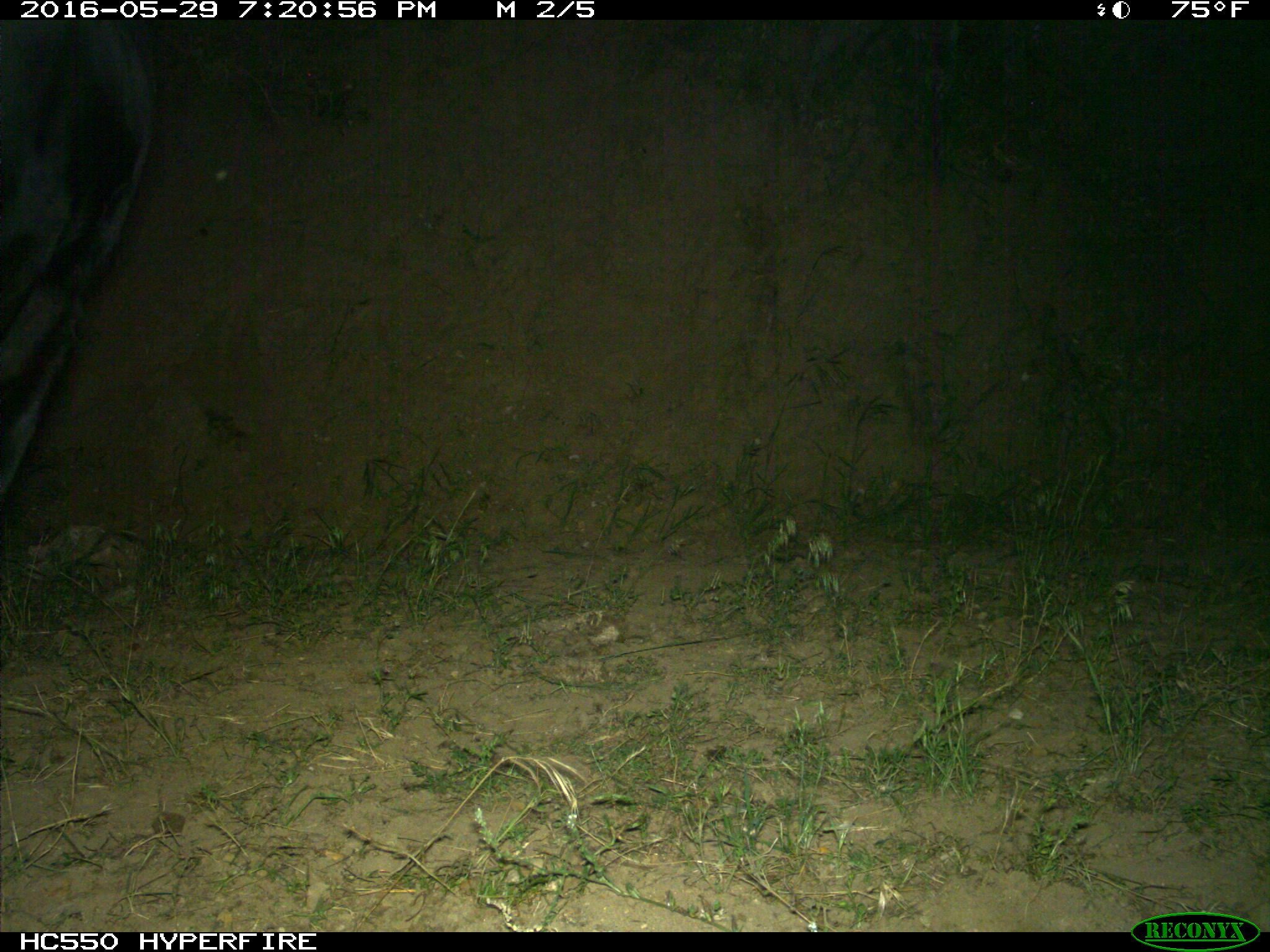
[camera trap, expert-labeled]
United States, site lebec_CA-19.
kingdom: Animalia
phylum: Chordata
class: Mammalia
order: Artiodactyla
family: Bovidae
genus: Bos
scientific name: Bos taurus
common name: domestic cow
Bos taurus (domestic cow).